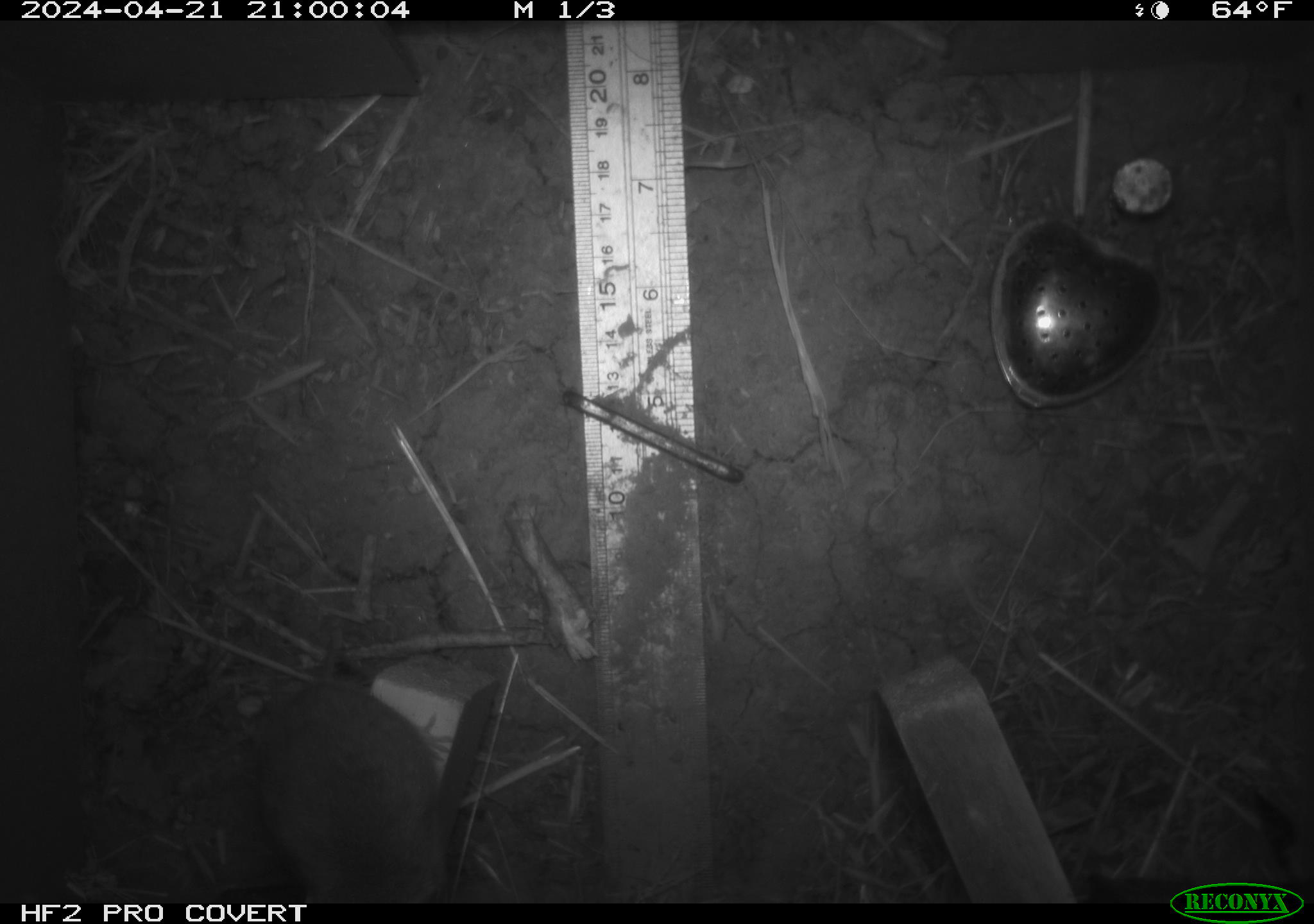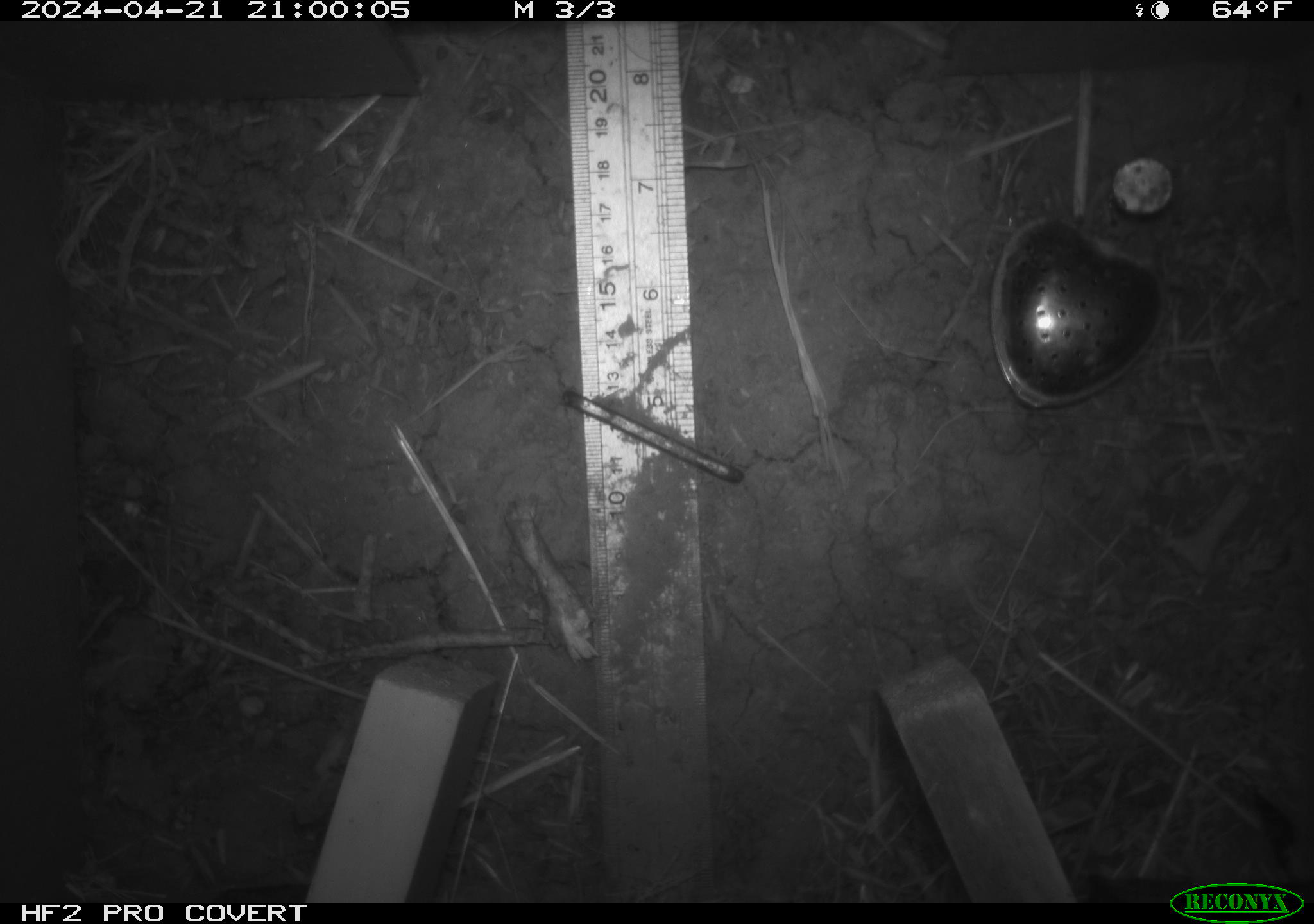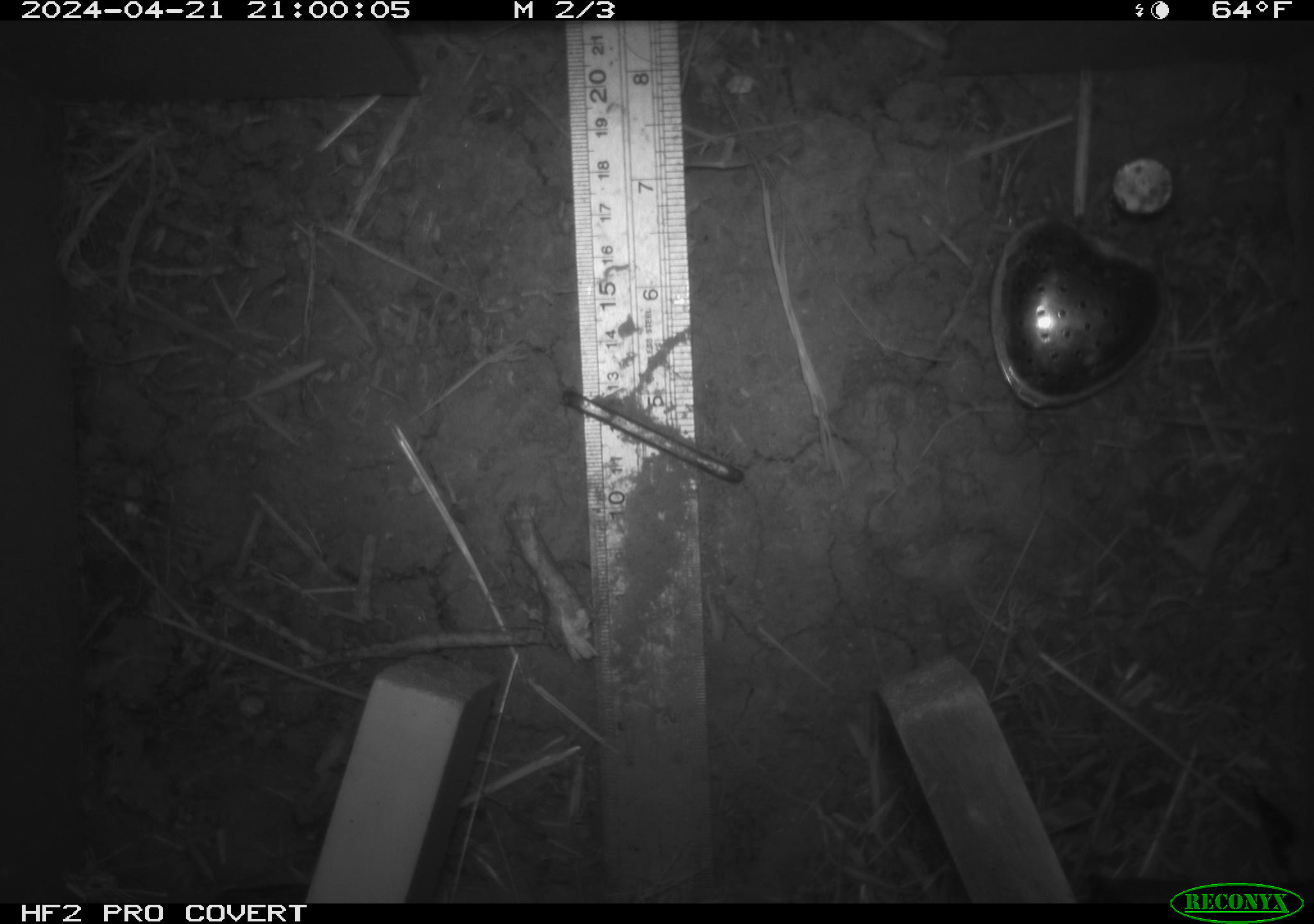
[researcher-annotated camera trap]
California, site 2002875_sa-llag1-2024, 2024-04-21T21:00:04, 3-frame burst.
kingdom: Animalia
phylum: Chordata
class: Mammalia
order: Rodentia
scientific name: Rodentia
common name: mouse species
Mouse species (Rodentia).